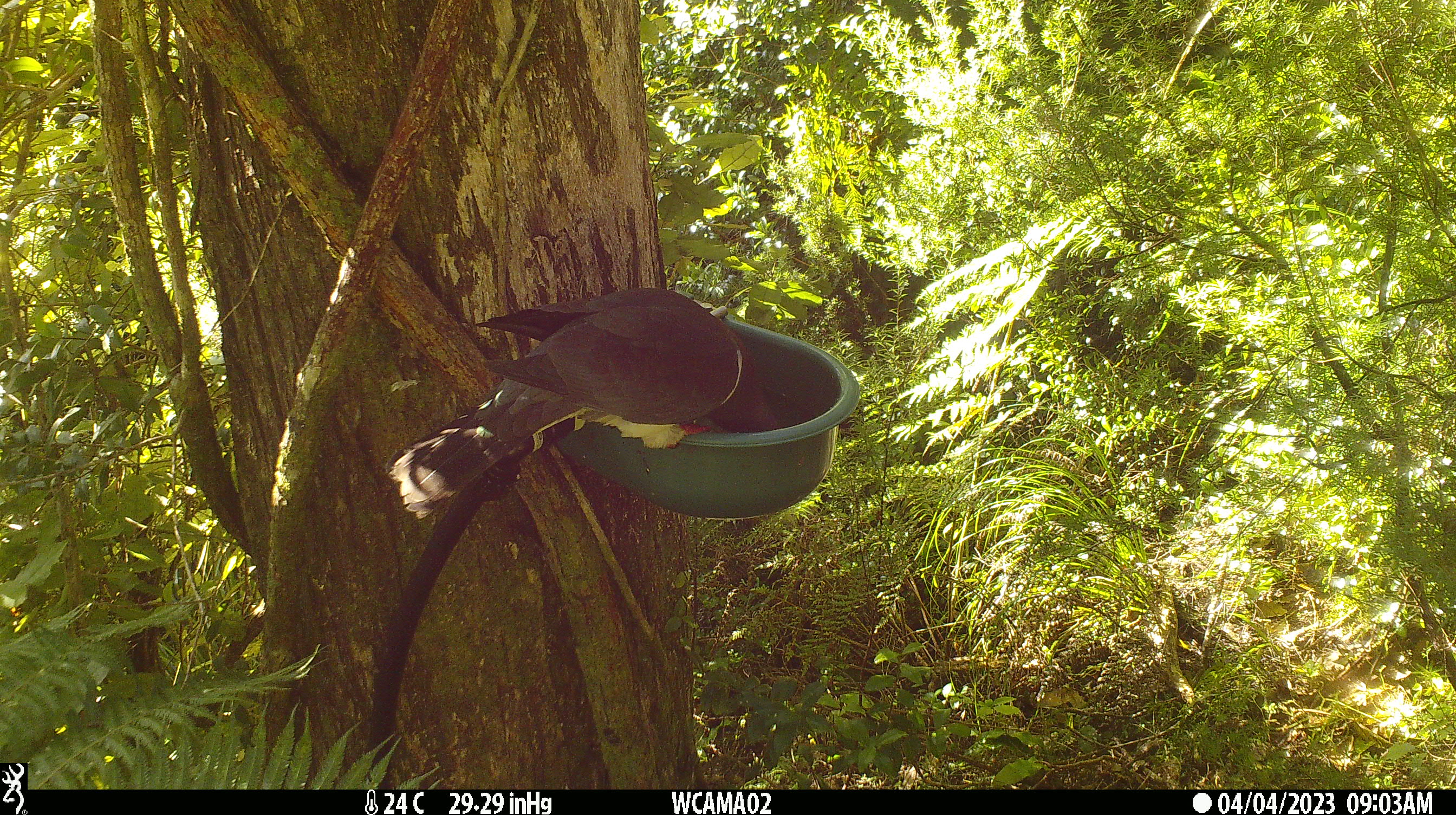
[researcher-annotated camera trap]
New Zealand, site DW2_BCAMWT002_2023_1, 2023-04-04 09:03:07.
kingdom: Animalia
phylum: Chordata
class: Aves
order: Columbiformes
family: Columbidae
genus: Hemiphaga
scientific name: Hemiphaga novaeseelandiae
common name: new zealand pigeon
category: kereru